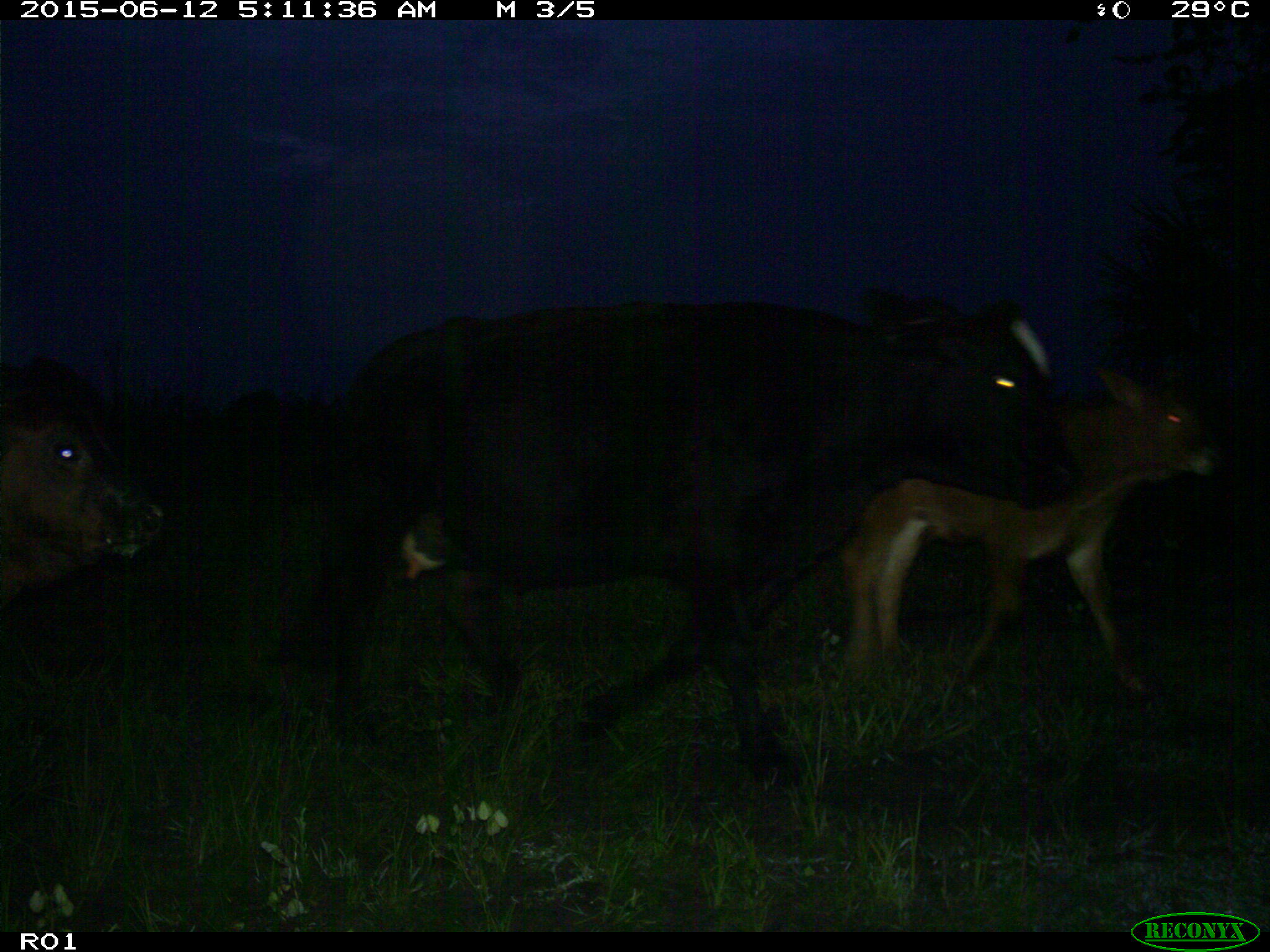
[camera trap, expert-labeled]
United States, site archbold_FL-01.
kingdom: Animalia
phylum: Chordata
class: Mammalia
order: Artiodactyla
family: Bovidae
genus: Bos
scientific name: Bos taurus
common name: domestic cow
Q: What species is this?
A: Bos taurus (domestic cow).